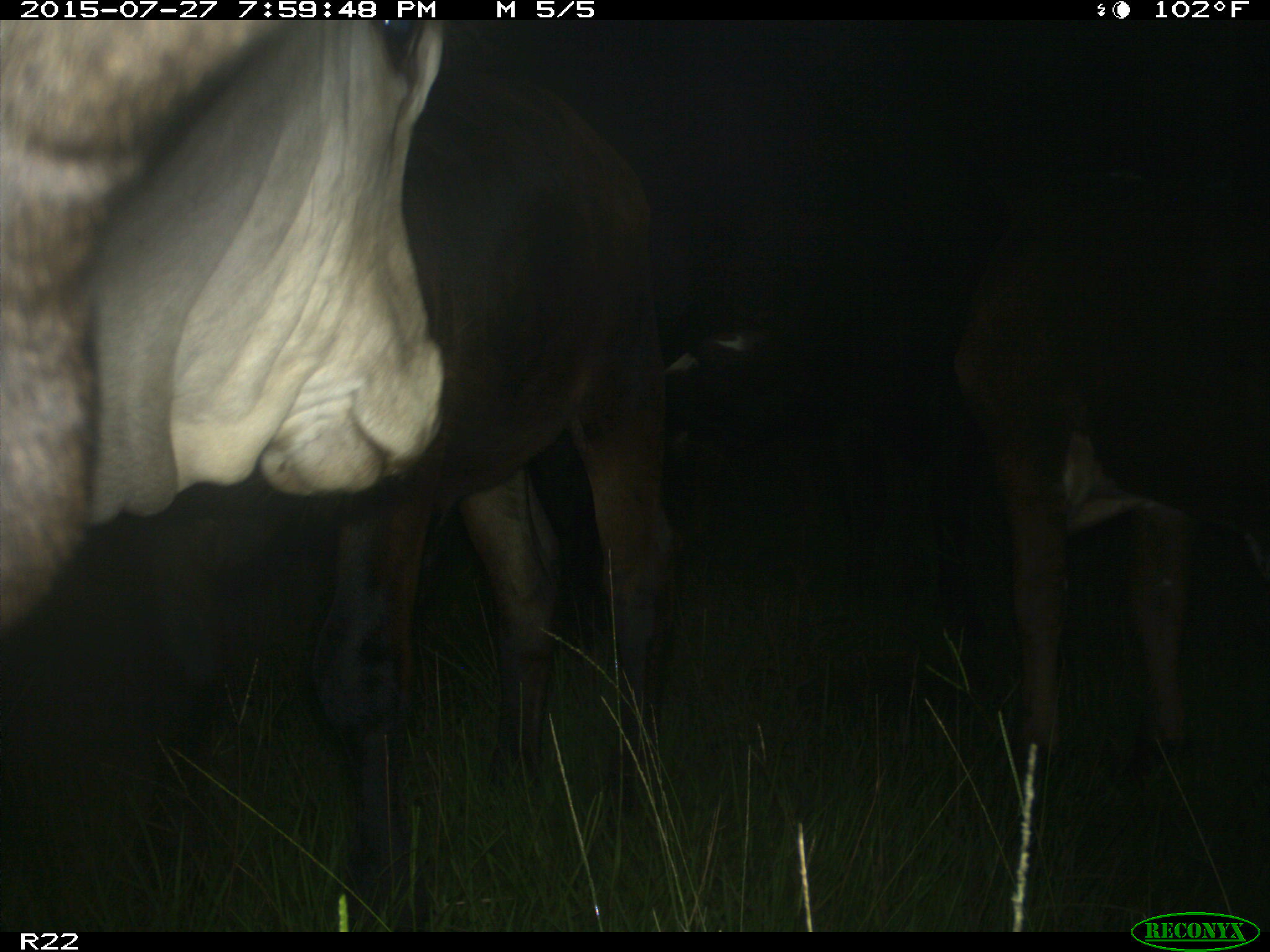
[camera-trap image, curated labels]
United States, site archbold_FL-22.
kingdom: Animalia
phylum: Chordata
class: Mammalia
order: Artiodactyla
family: Bovidae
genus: Bos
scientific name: Bos taurus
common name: domestic cow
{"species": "Bos taurus (domestic cow)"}